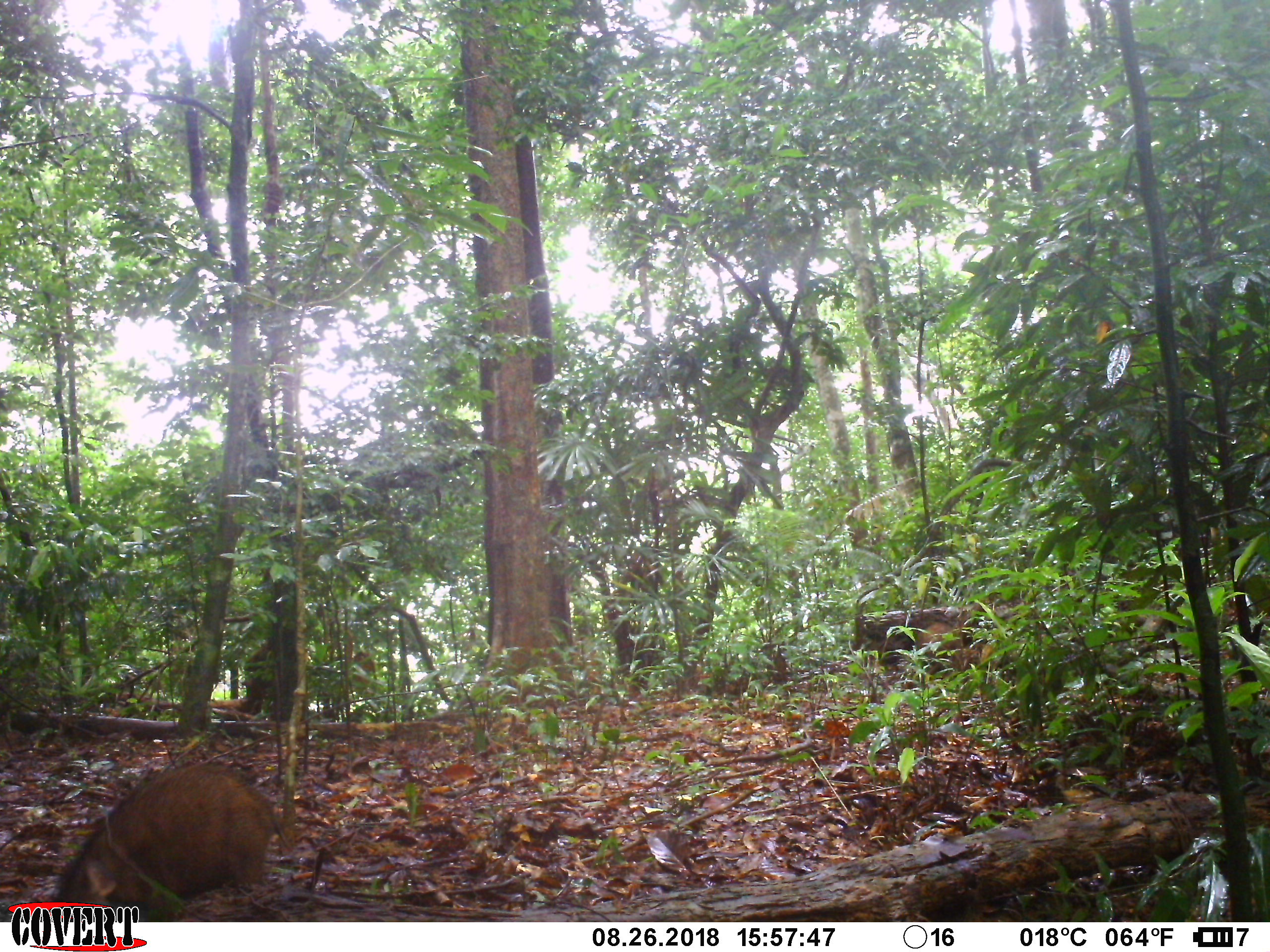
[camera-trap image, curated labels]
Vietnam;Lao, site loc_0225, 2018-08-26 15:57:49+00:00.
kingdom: Animalia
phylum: Chordata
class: Mammalia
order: Artiodactyla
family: Suidae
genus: Sus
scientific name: Sus scrofa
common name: eurasian wild pig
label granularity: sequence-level